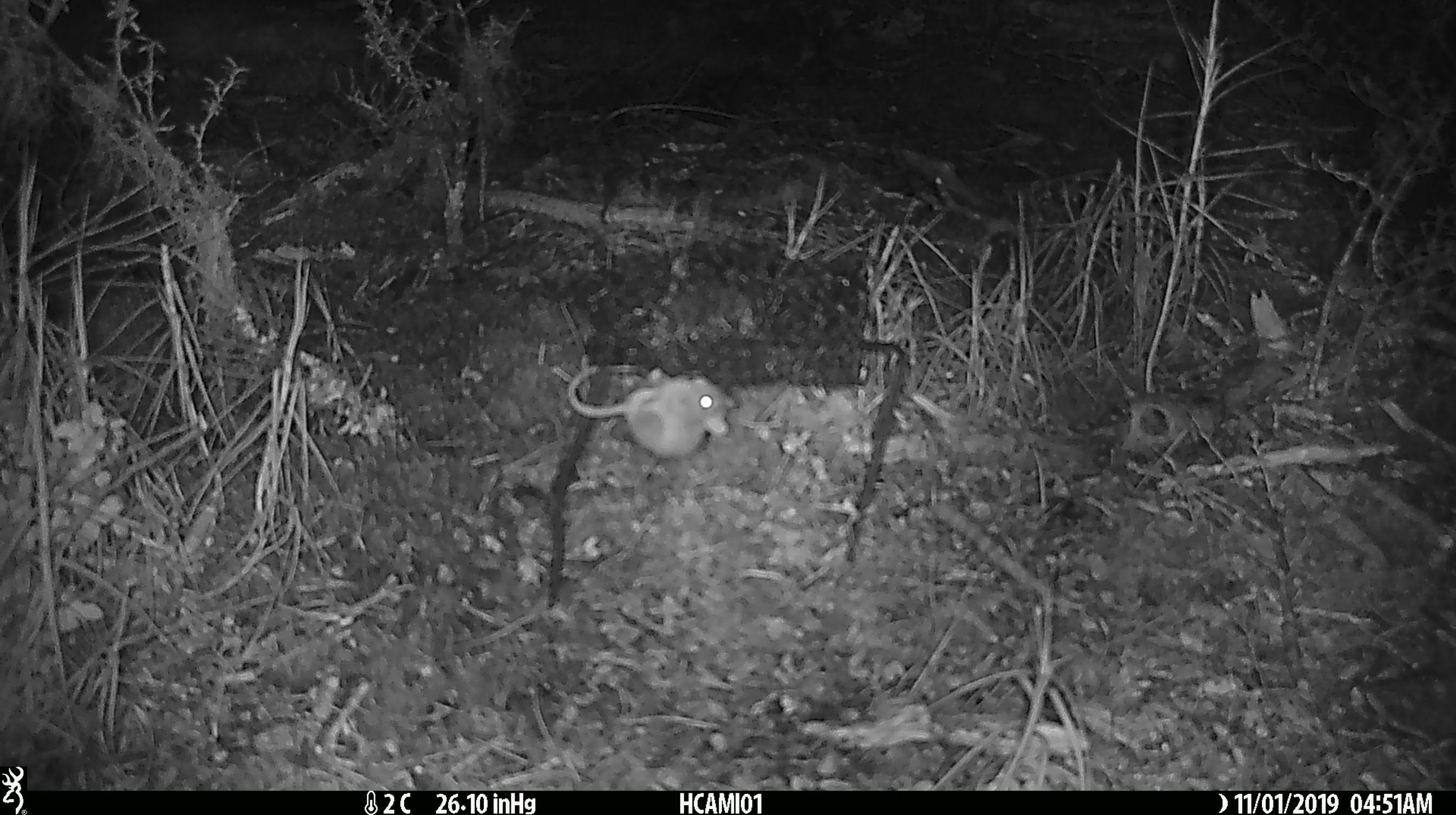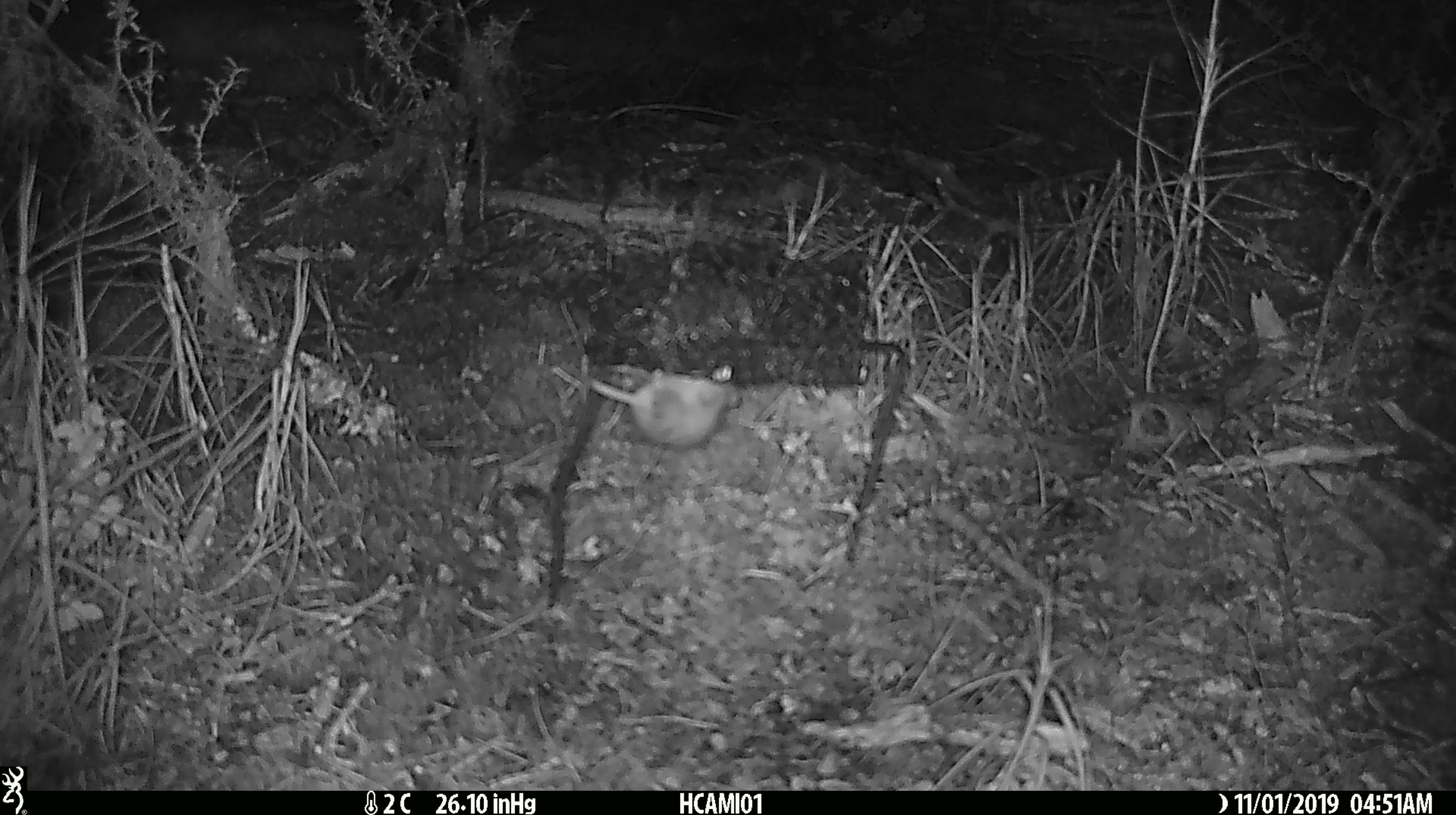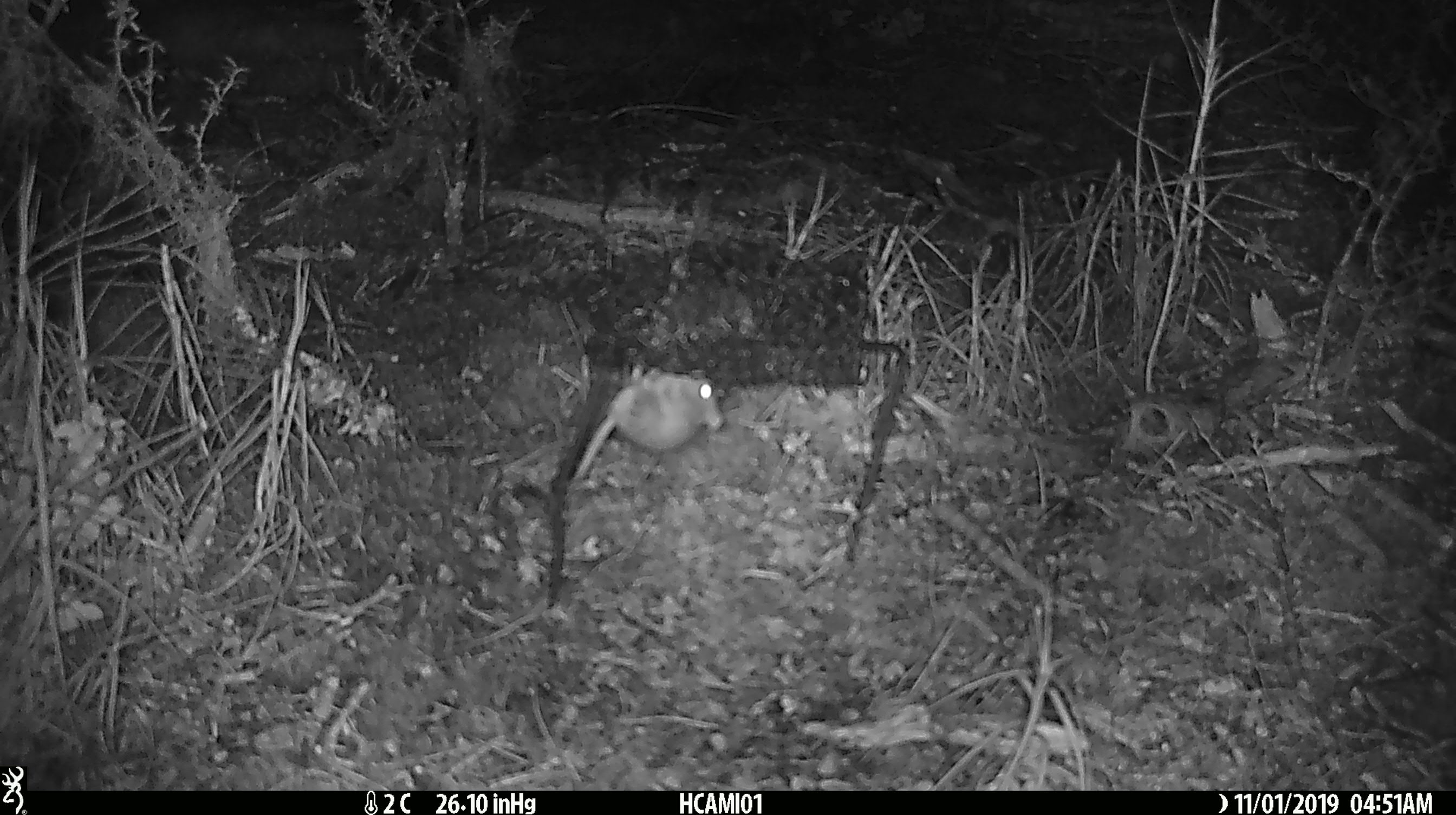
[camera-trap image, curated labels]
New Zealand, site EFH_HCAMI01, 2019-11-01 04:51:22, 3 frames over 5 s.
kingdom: Animalia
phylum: Chordata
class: Mammalia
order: Rodentia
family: Muridae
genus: Mus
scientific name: Mus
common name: mouse